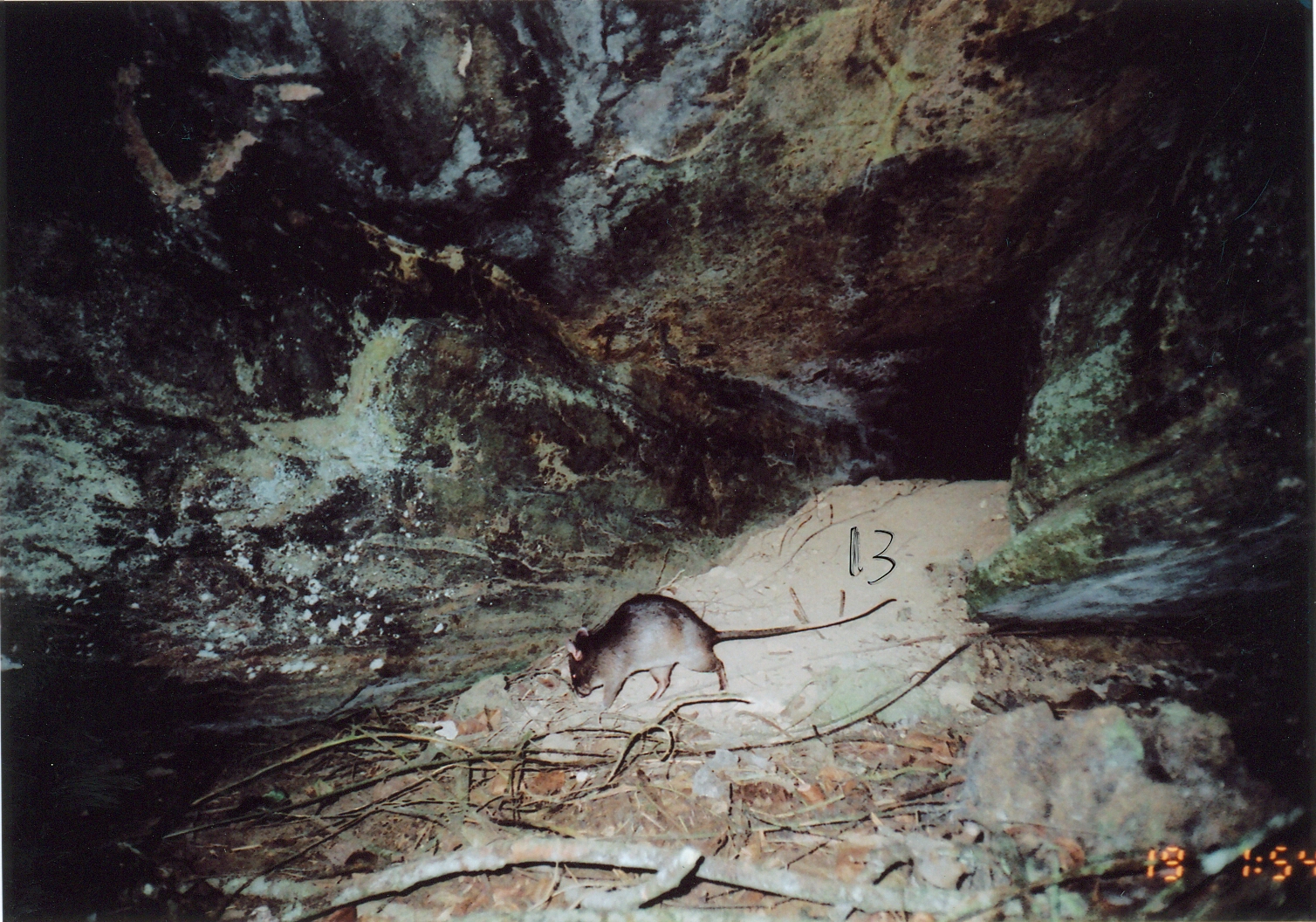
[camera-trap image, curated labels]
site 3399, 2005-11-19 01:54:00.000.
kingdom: Animalia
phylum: Chordata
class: Mammalia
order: Rodentia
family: Nesomyidae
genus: Cricetomys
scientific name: Cricetomys gambianus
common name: african giant pouched rat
Cricetomys gambianus (african giant pouched rat), count 1.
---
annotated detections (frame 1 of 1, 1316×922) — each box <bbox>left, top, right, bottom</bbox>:
cricetomys gambianus: <bbox>564, 592, 897, 713</bbox>